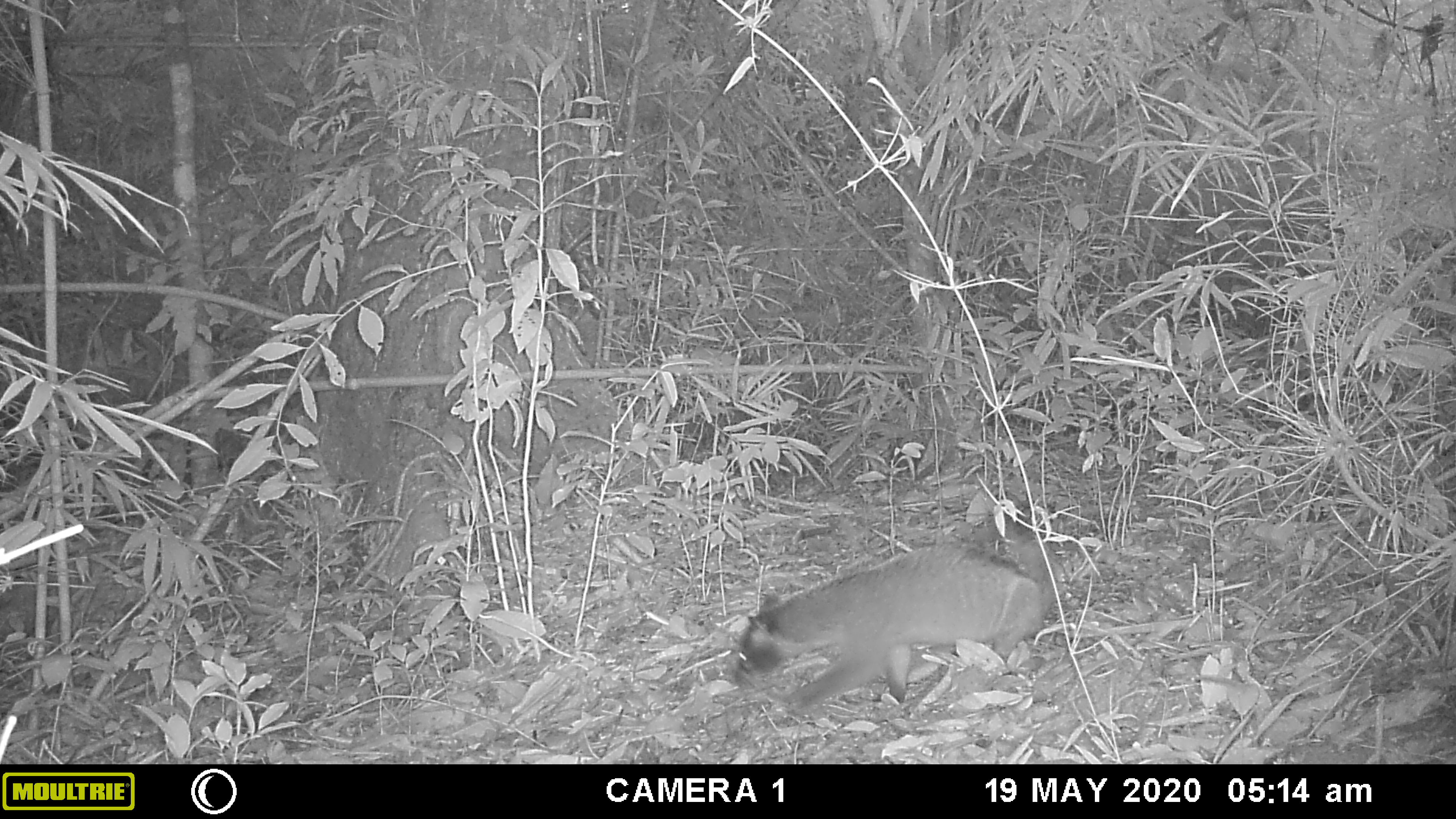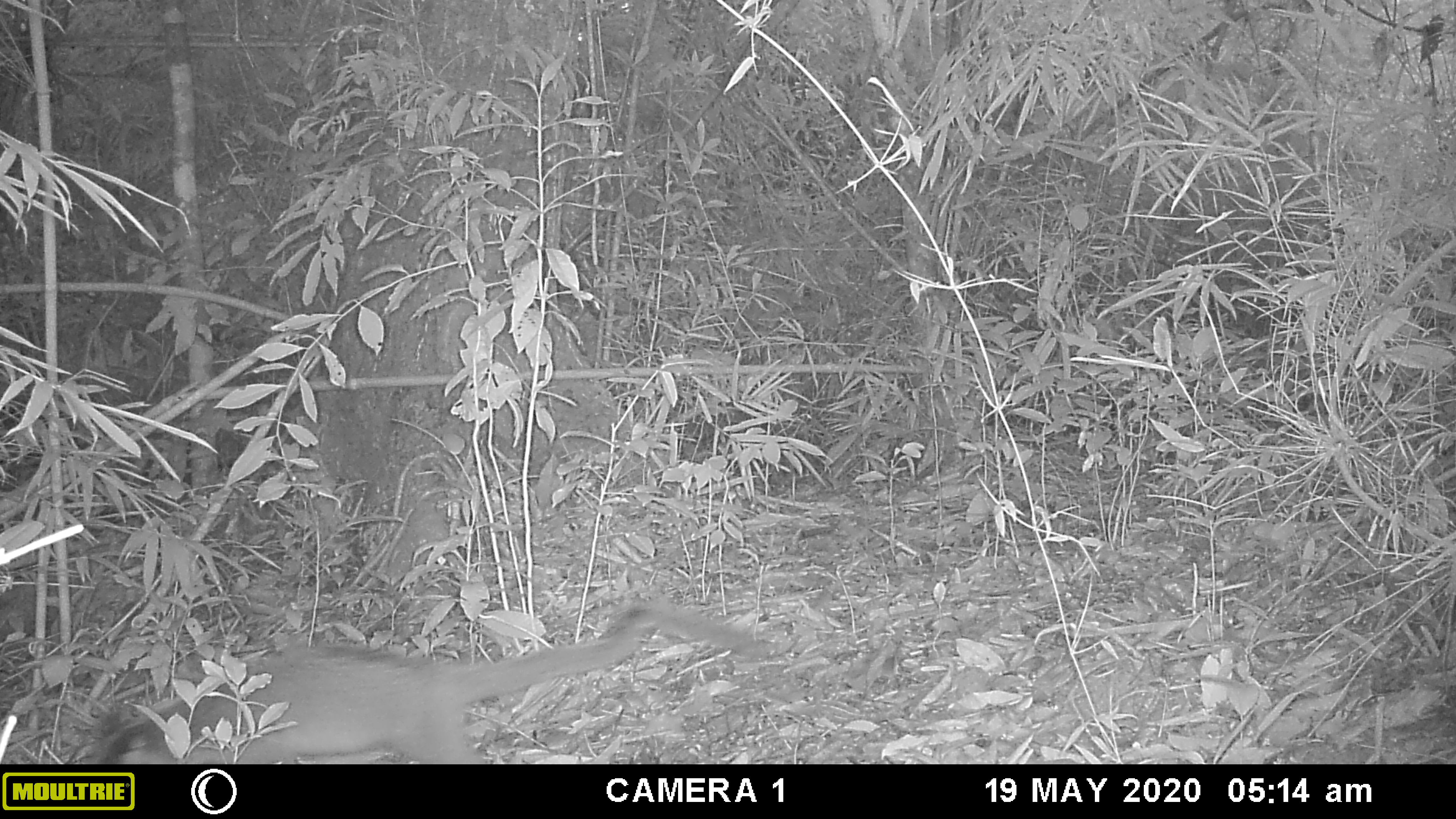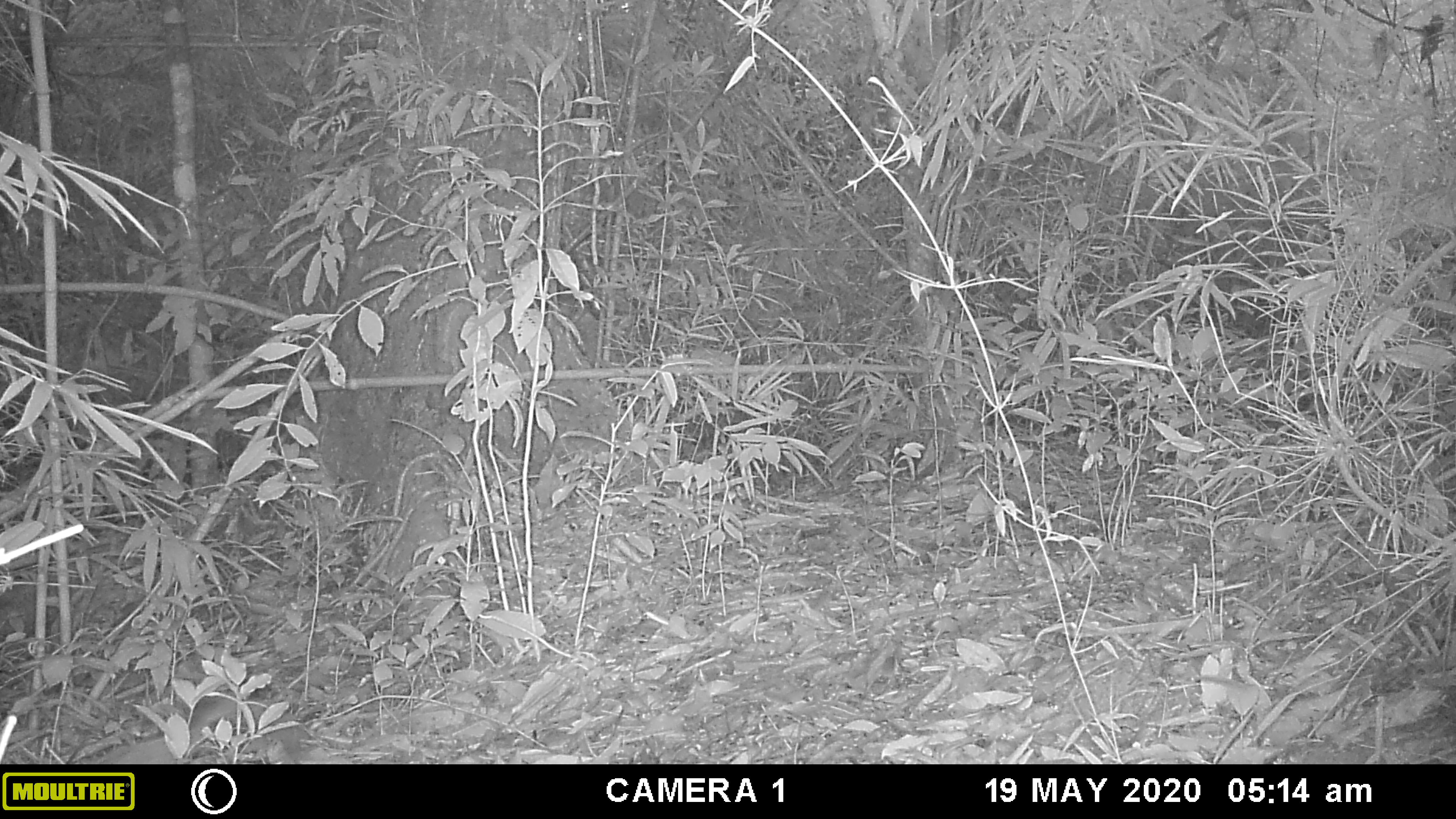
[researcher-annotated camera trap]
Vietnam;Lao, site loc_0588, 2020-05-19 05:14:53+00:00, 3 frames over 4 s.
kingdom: Animalia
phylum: Chordata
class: Mammalia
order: Carnivora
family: Viverridae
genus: Paguma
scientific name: Paguma larvata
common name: masked palm civet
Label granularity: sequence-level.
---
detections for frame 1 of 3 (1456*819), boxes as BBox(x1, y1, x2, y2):
masked palm civet: BBox(729, 513, 1058, 716)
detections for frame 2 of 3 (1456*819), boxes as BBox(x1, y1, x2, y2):
masked palm civet: BBox(97, 595, 761, 764)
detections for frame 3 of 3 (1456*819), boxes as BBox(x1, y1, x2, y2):
masked palm civet: BBox(68, 681, 303, 764)